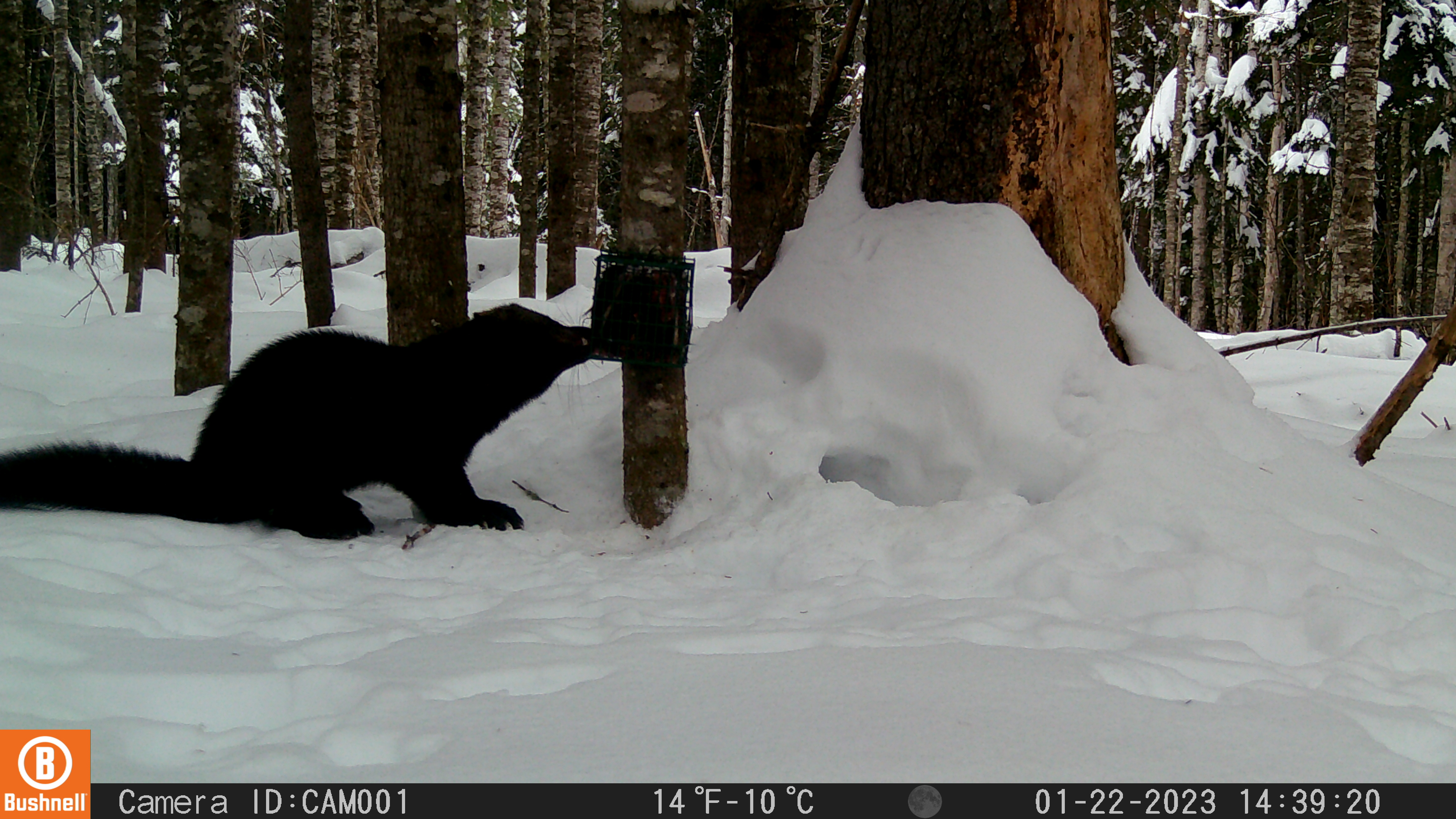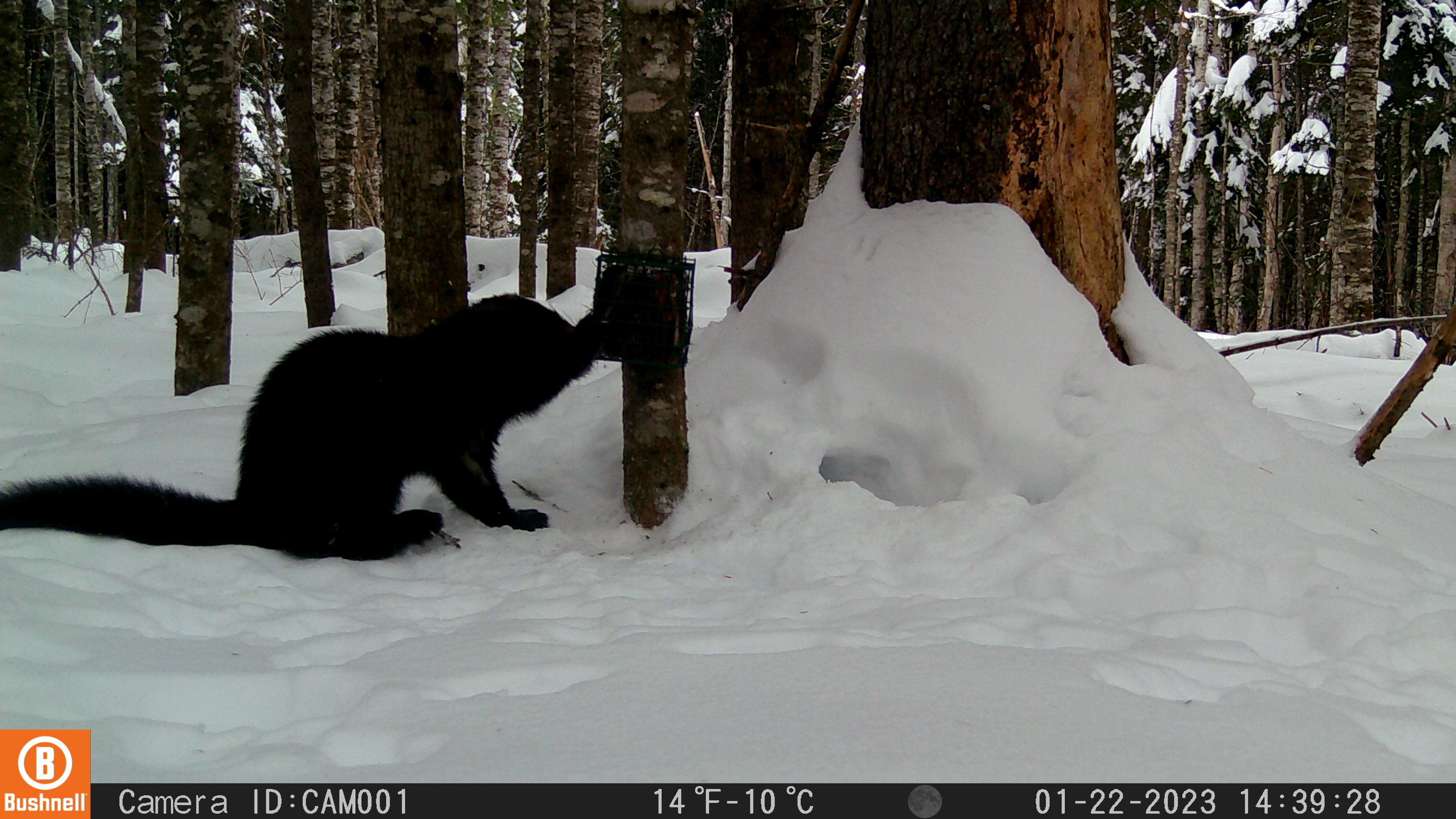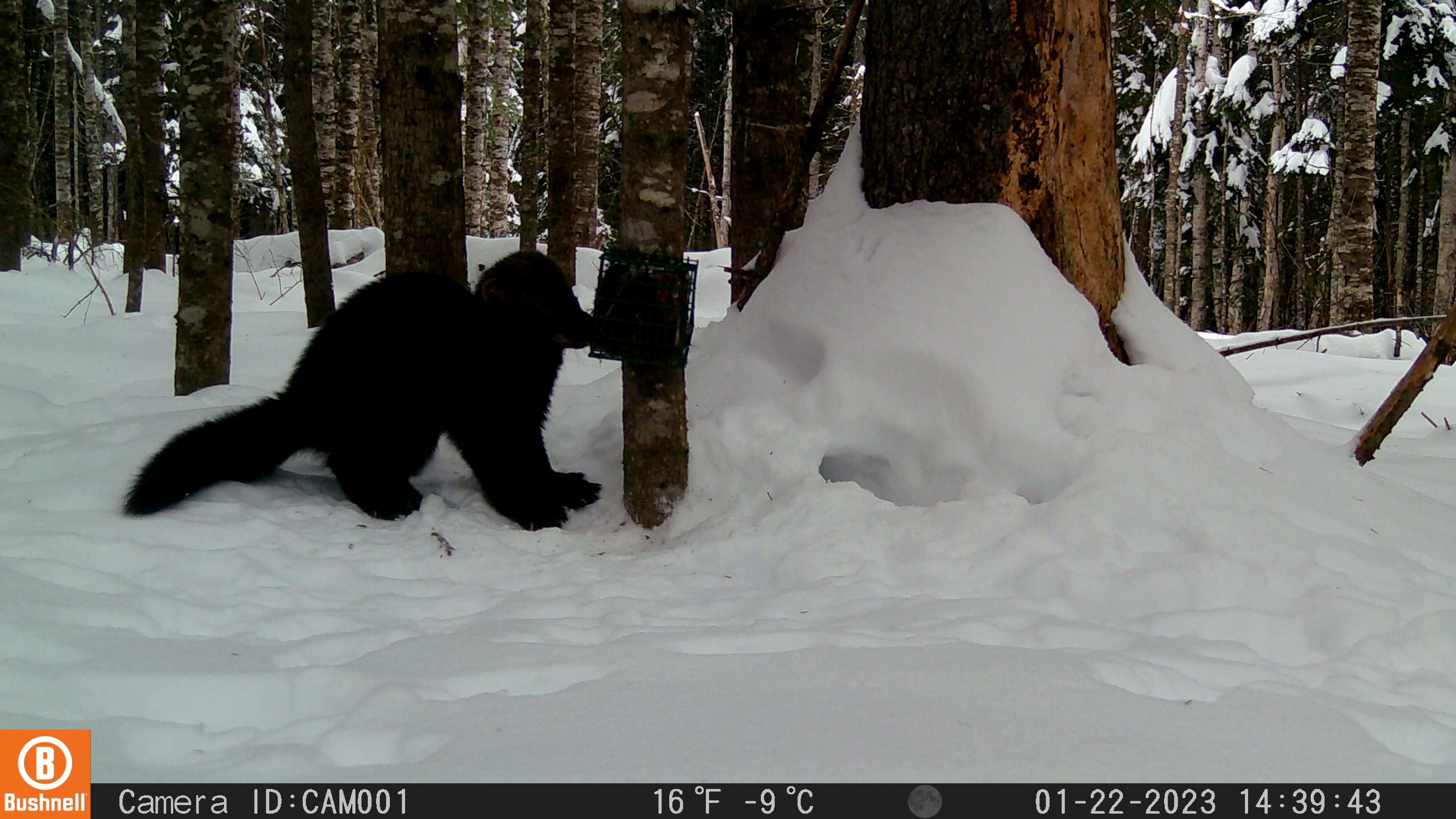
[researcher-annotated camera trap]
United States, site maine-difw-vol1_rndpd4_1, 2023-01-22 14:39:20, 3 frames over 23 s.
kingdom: Animalia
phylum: Chordata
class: Mammalia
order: Carnivora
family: Mustelidae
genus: Pekania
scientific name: Pekania pennanti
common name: fisher